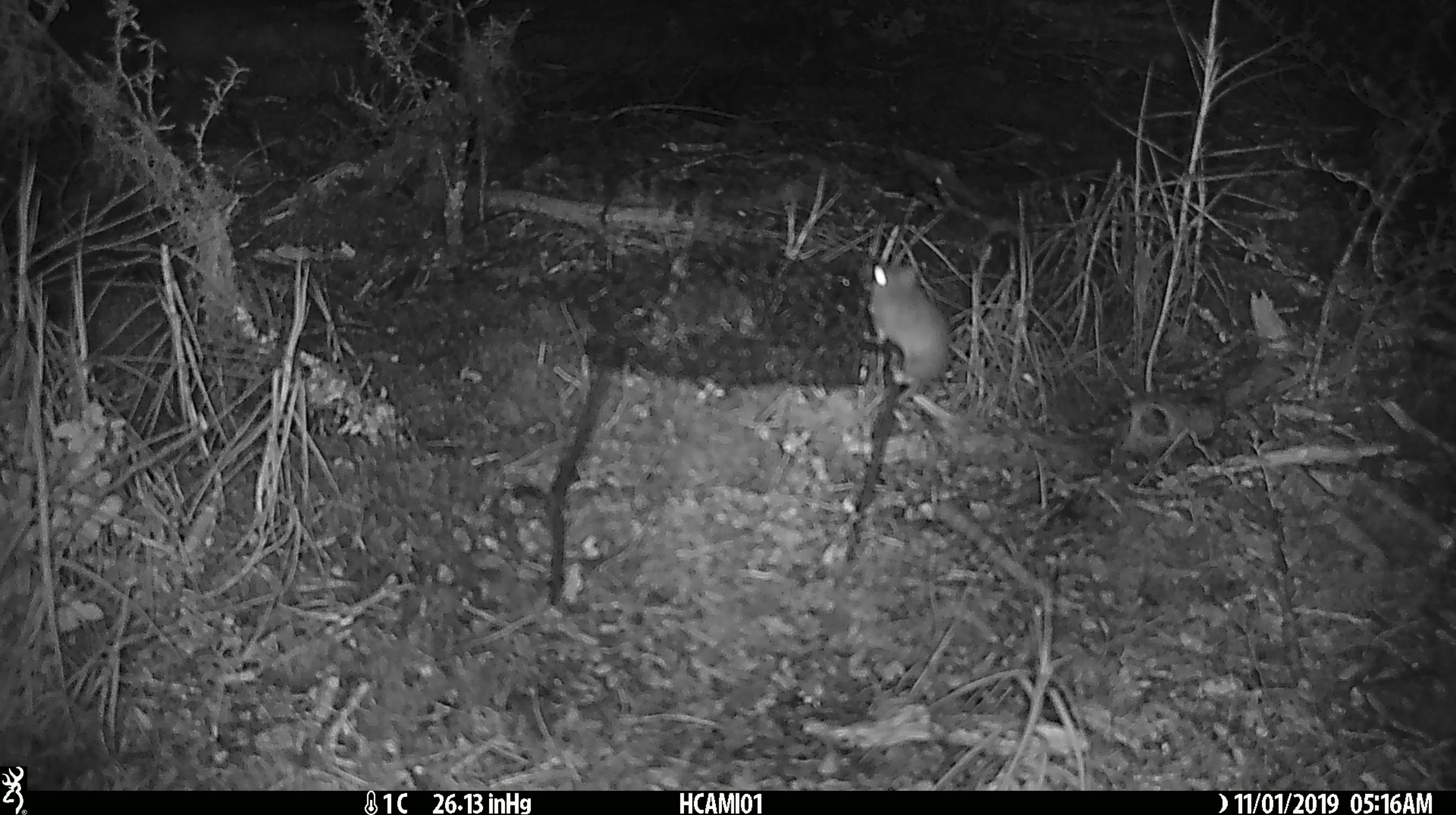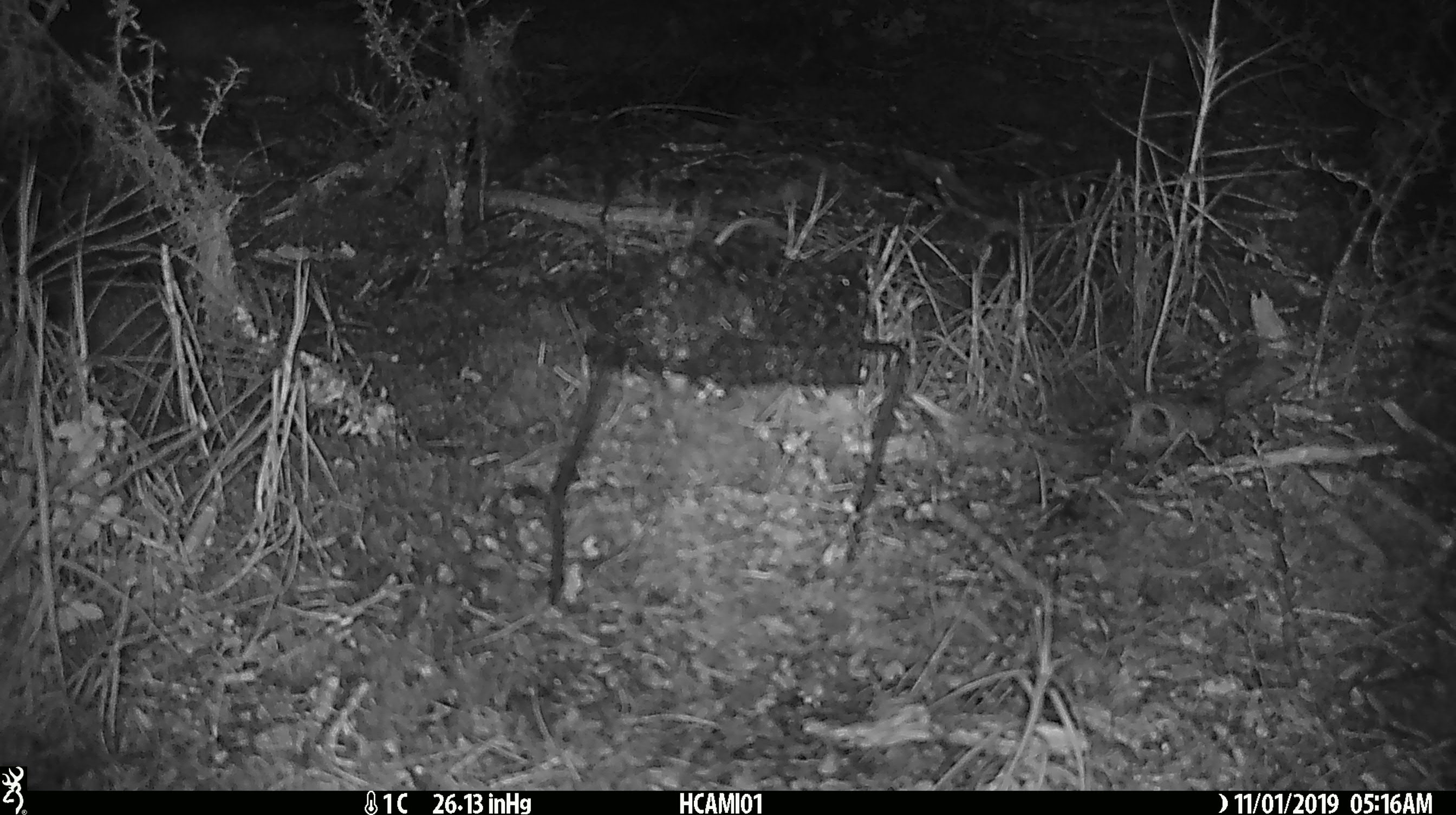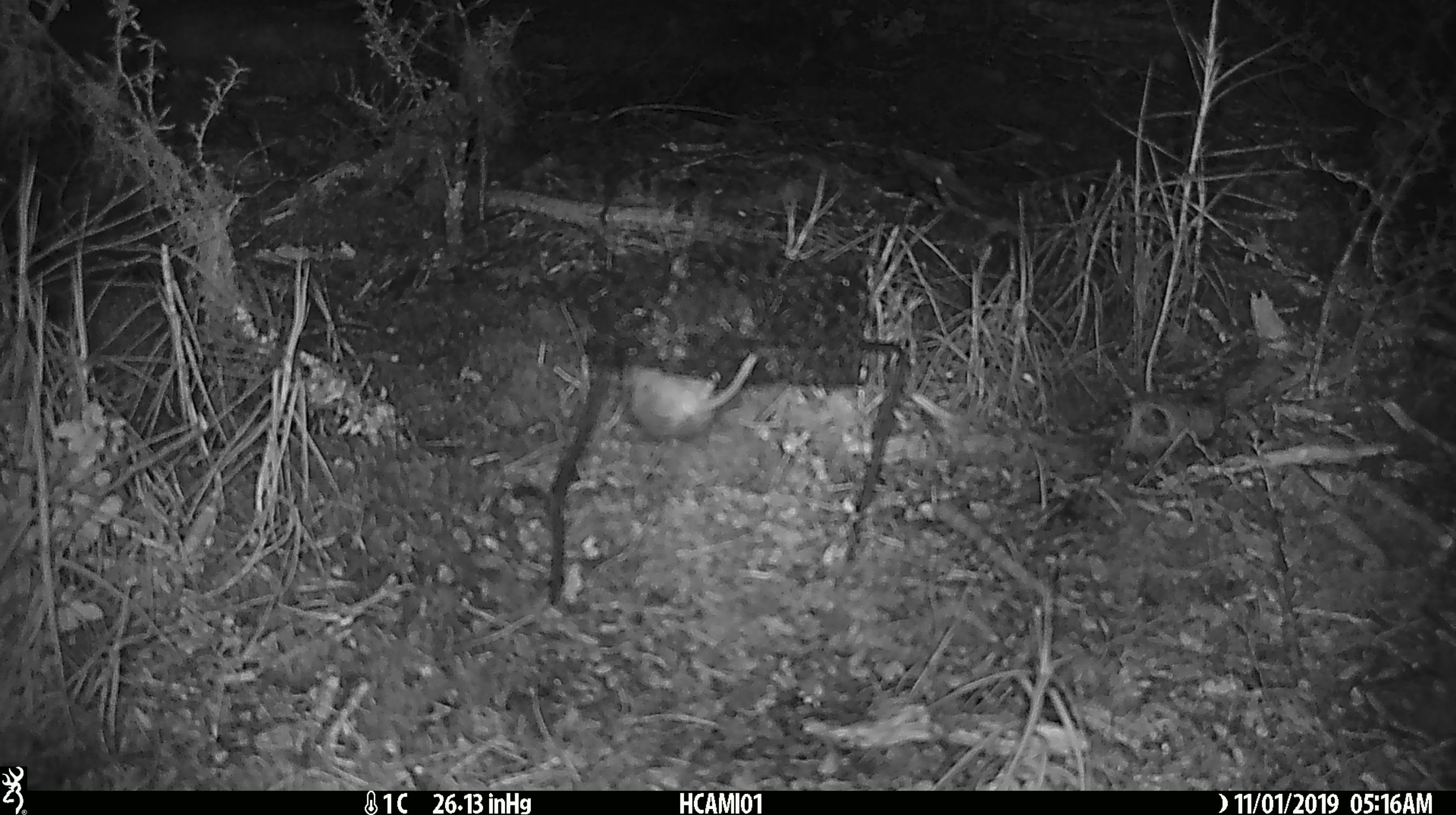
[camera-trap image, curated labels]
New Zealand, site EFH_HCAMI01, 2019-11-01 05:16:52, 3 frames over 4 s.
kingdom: Animalia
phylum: Chordata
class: Mammalia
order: Rodentia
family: Muridae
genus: Mus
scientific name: Mus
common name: mouse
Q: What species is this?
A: Mouse (Mus).